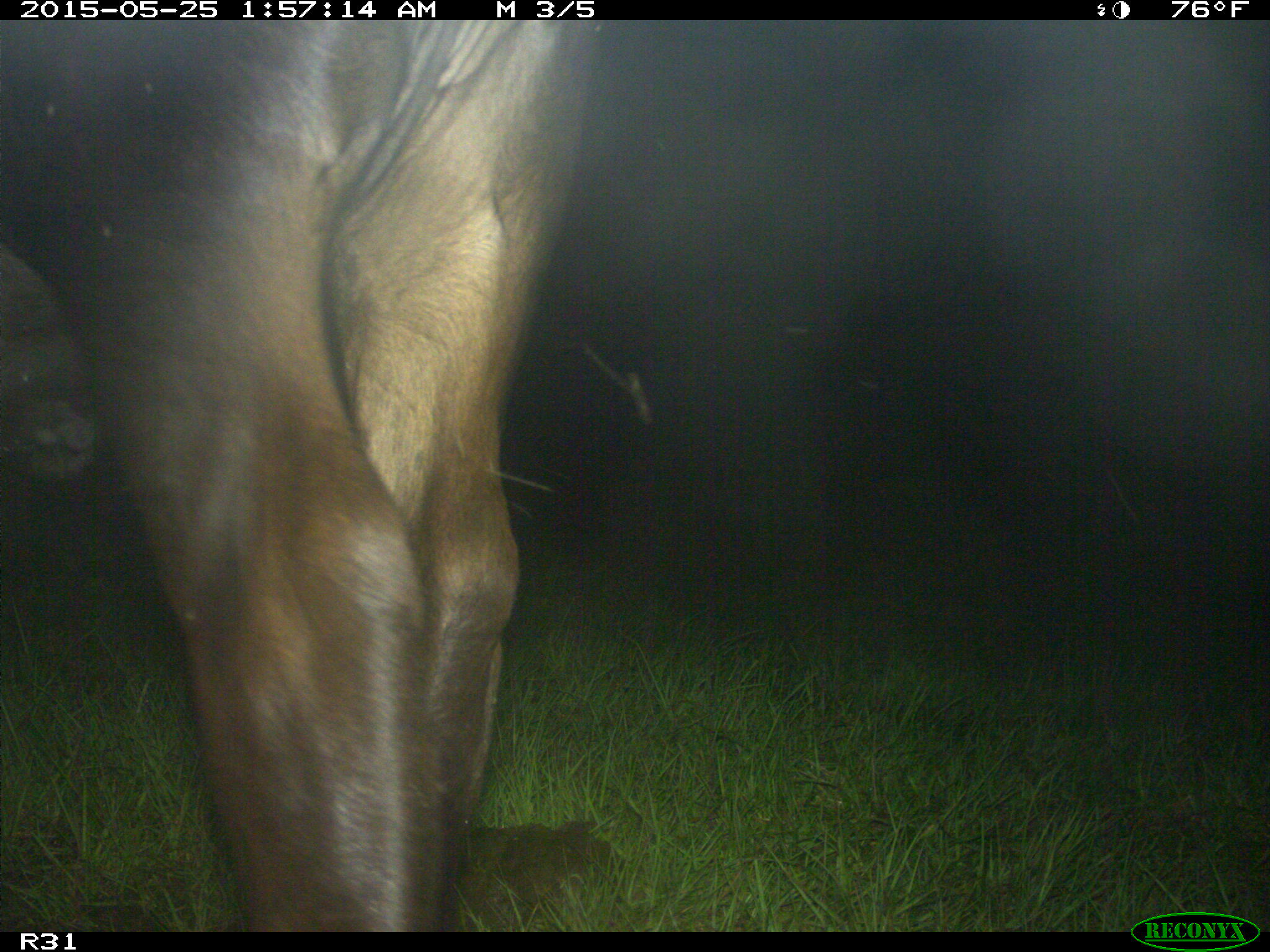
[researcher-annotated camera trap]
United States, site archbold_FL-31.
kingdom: Animalia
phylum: Chordata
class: Mammalia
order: Artiodactyla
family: Bovidae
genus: Bos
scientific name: Bos taurus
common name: domestic cow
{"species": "Bos taurus (domestic cow)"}